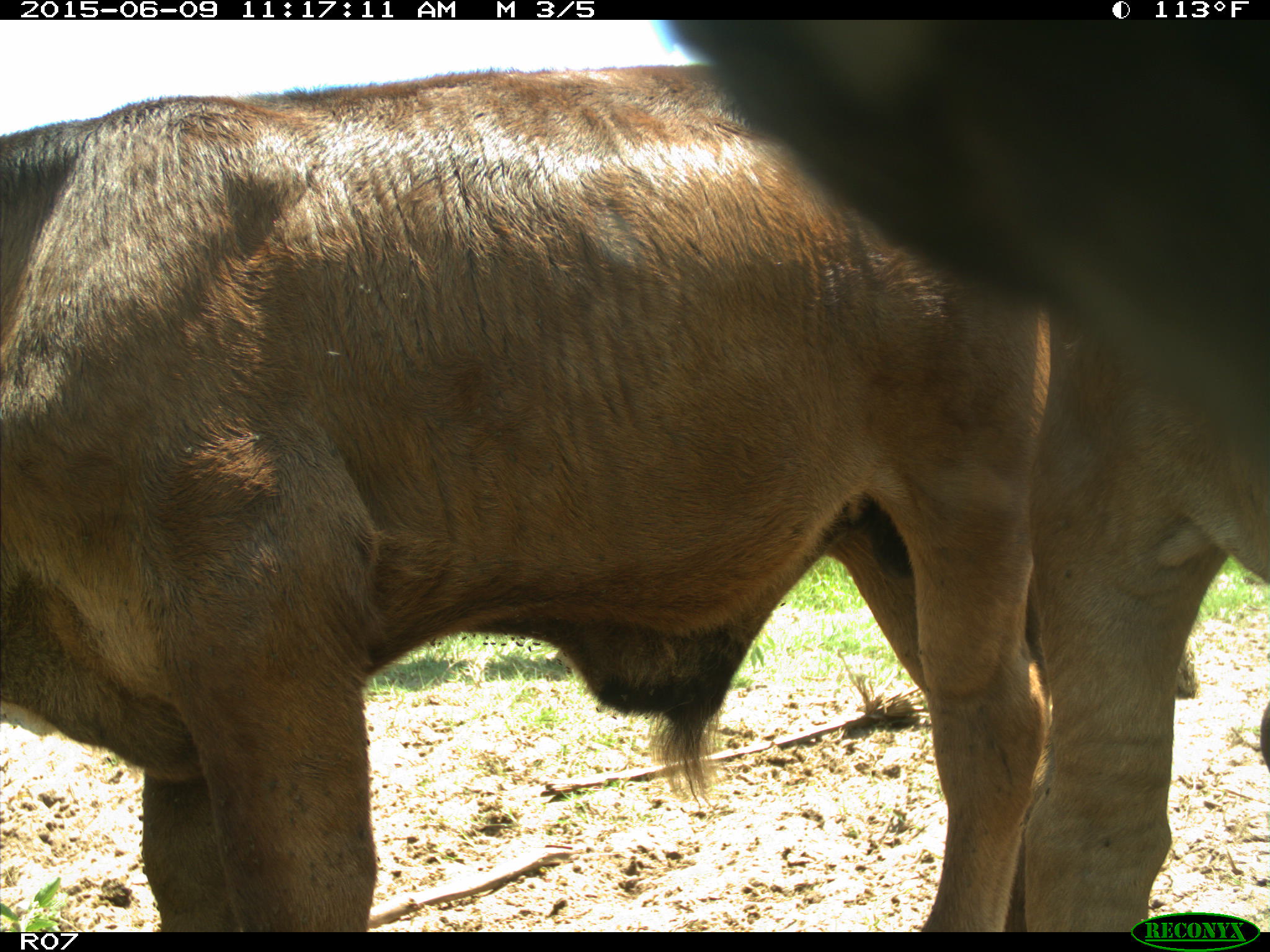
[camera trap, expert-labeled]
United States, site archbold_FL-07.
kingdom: Animalia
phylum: Chordata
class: Mammalia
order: Artiodactyla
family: Bovidae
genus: Bos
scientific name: Bos taurus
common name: domestic cow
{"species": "Bos taurus (domestic cow)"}